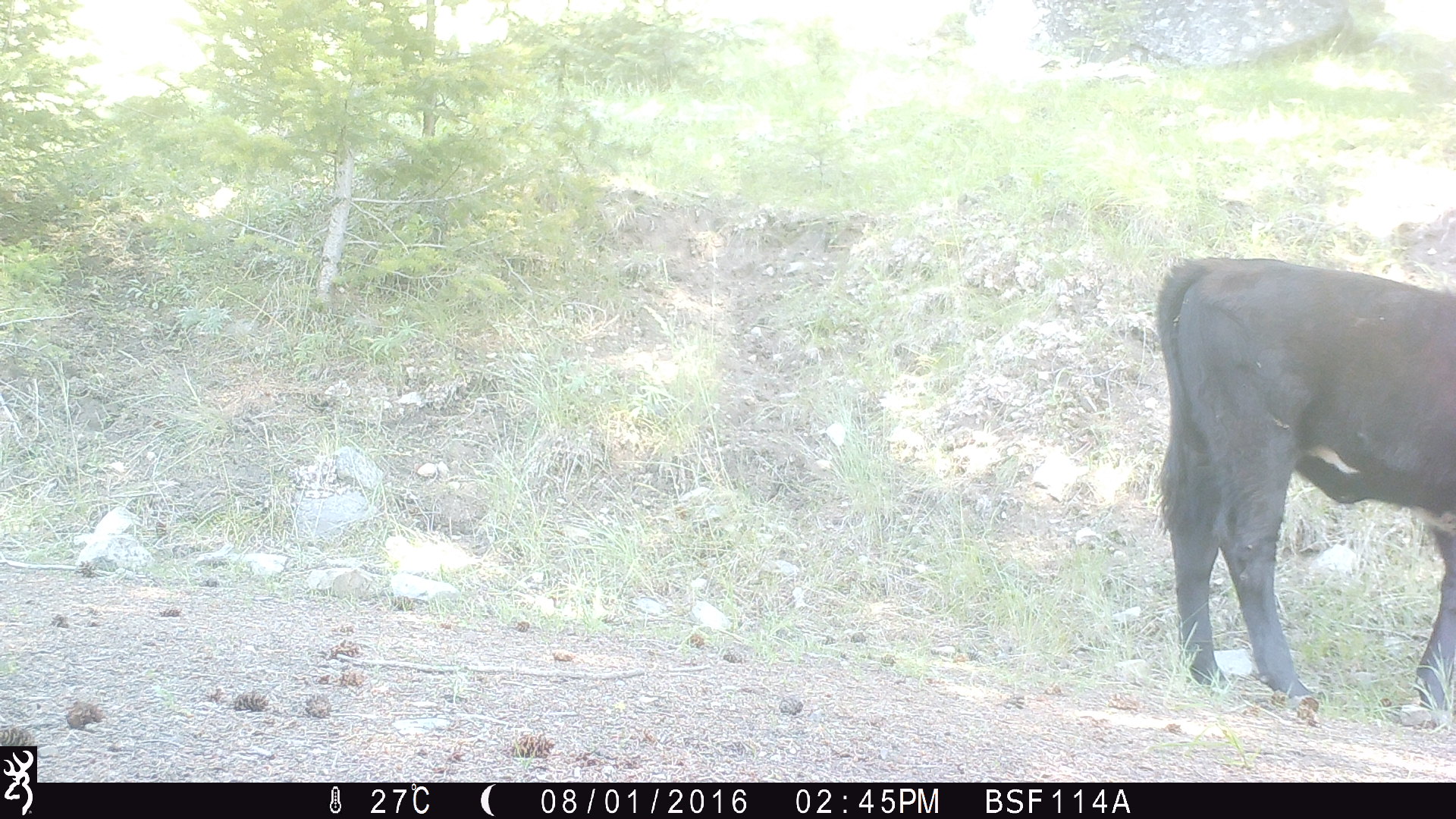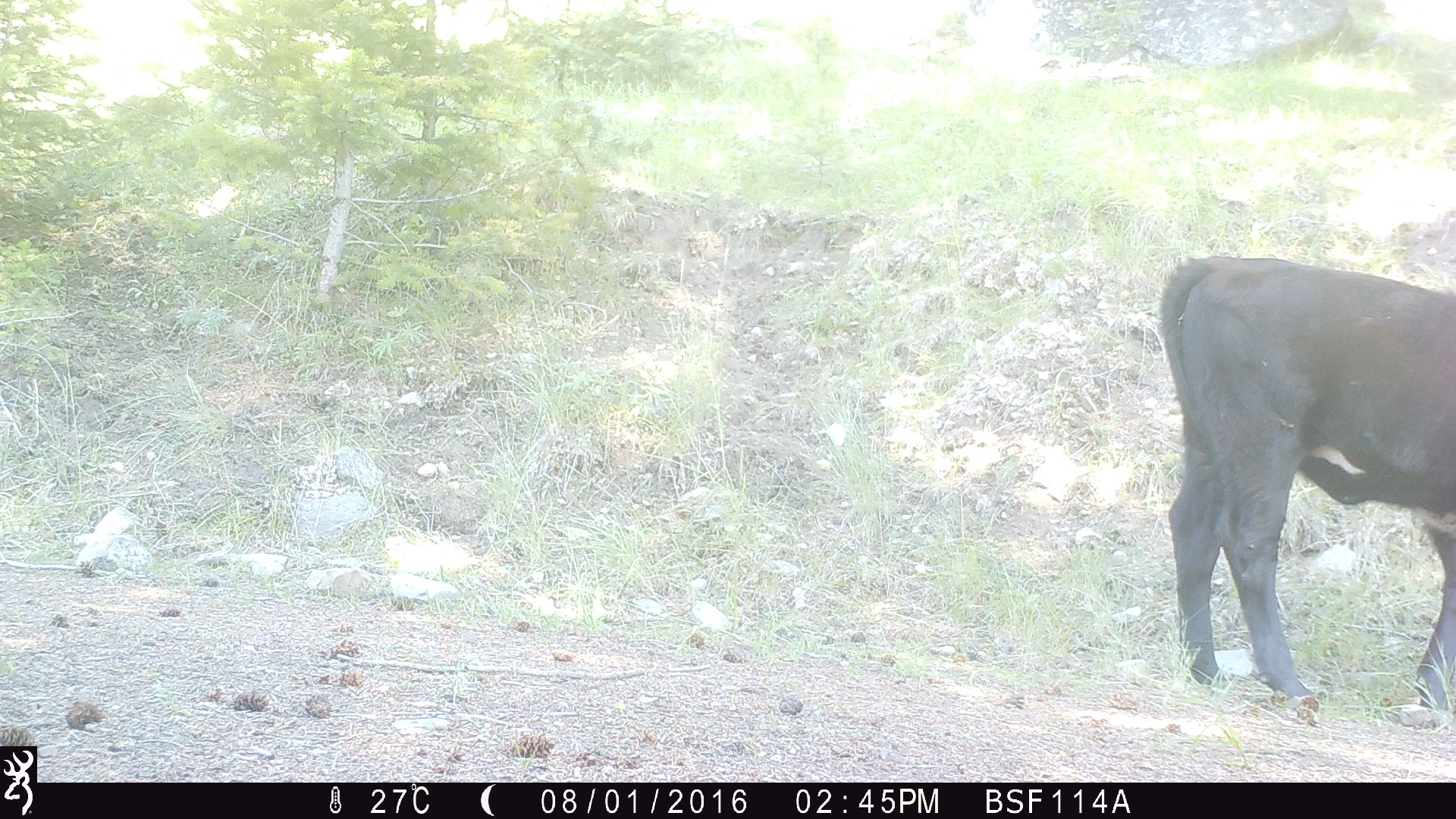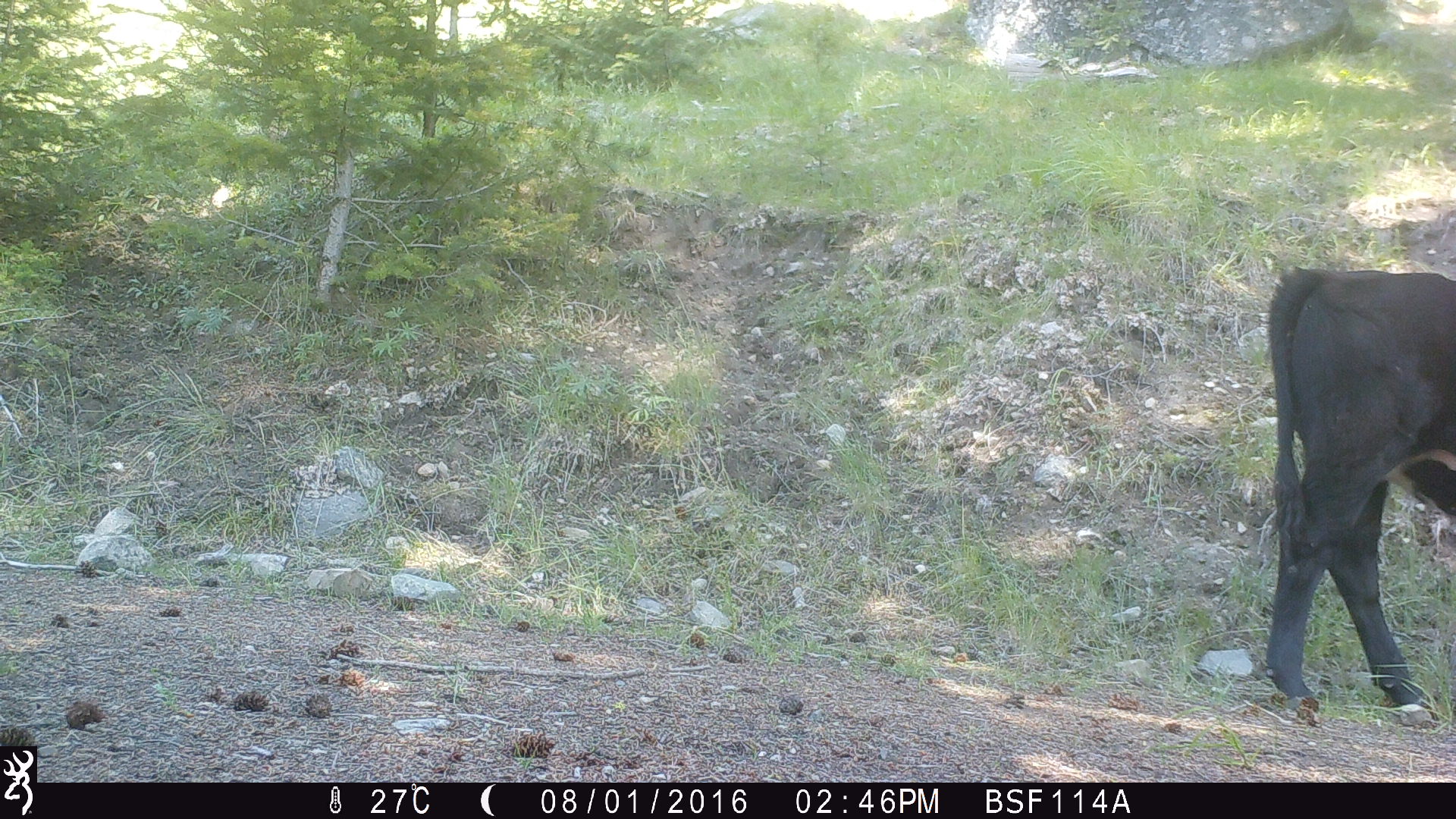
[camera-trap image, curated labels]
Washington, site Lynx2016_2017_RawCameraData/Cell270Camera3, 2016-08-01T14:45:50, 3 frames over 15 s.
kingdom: Animalia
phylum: Chordata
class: Mammalia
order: Artiodactyla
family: Bovidae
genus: Bos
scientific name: Bos taurus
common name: domestic cattle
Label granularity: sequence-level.